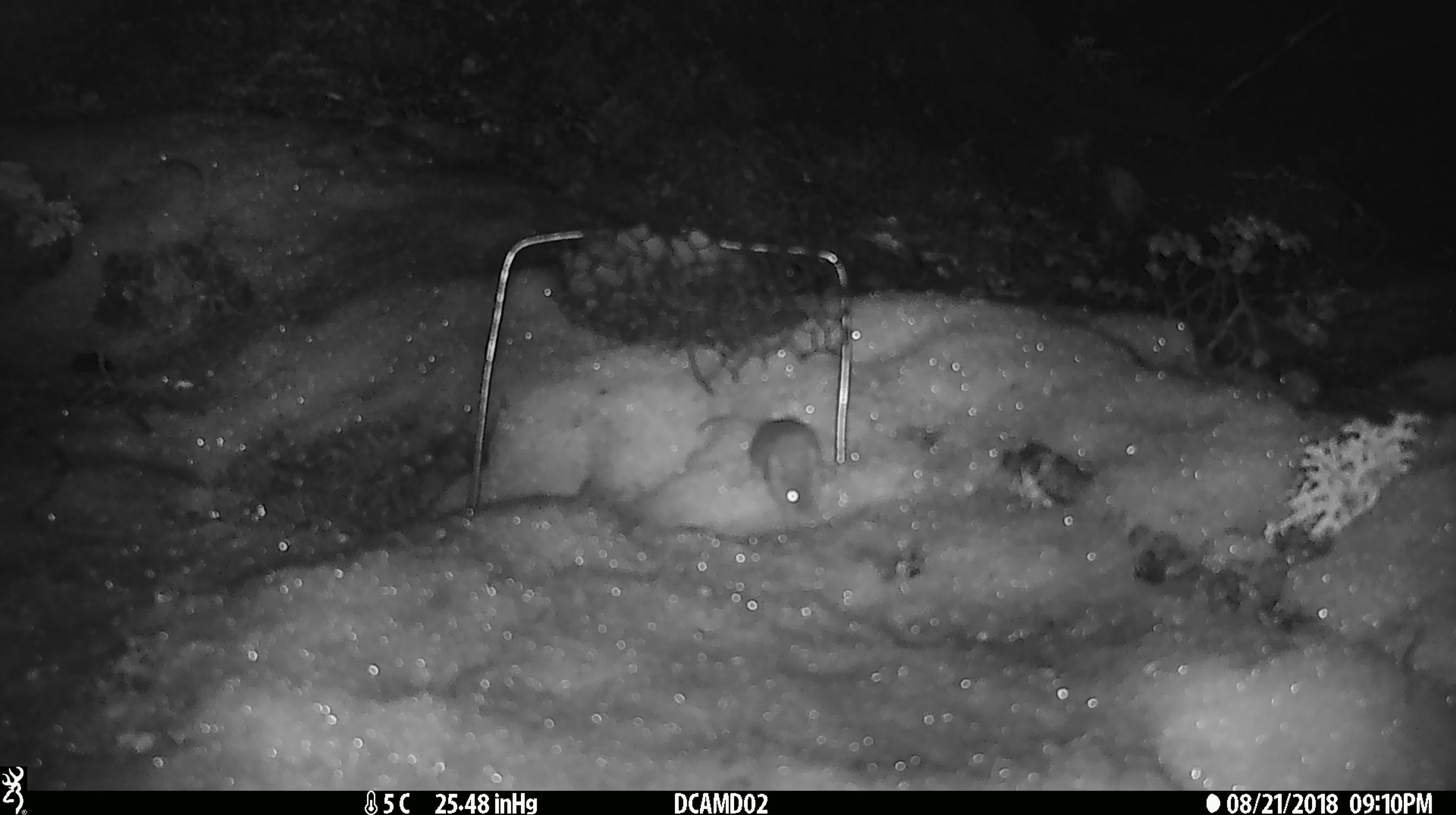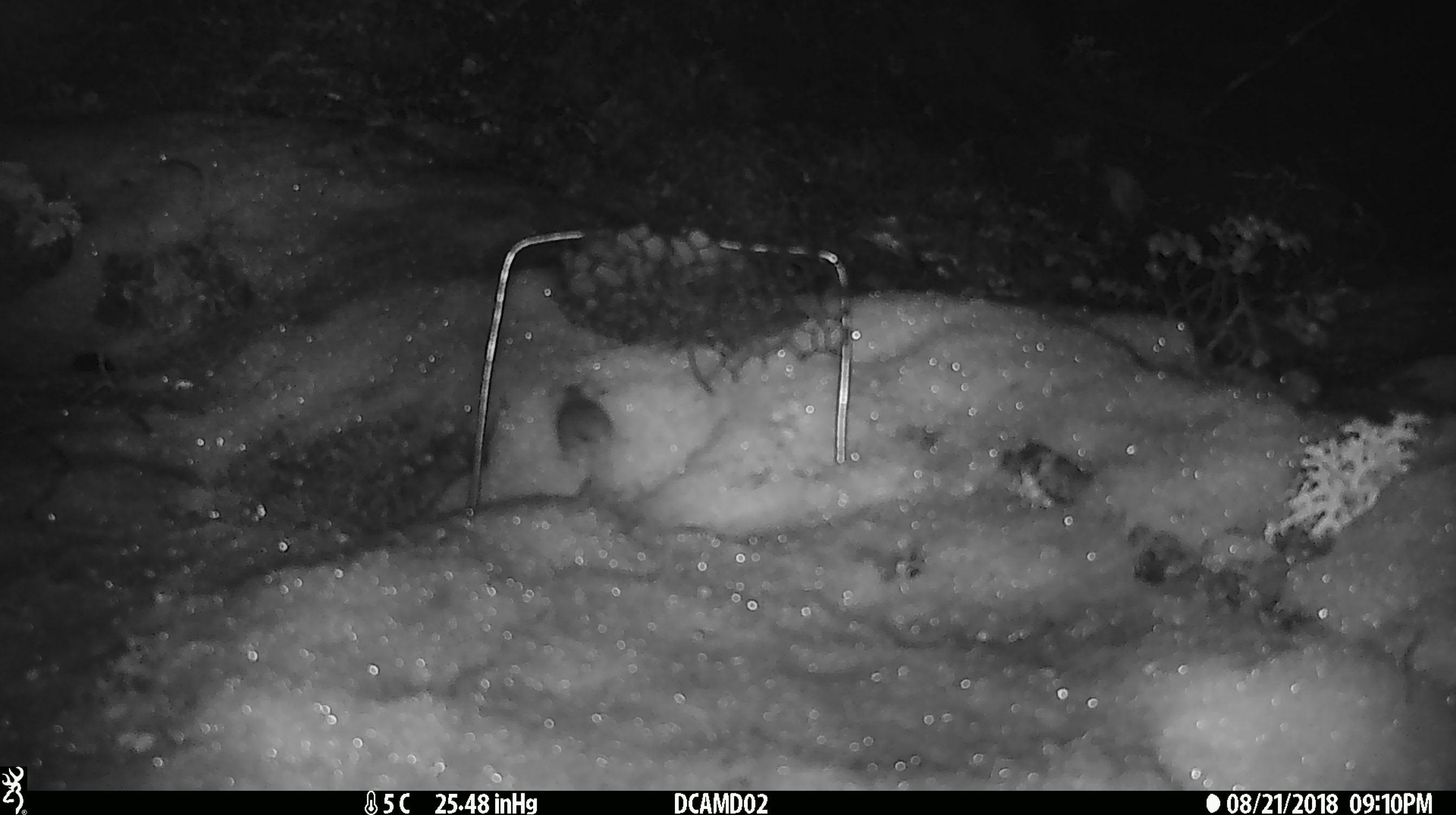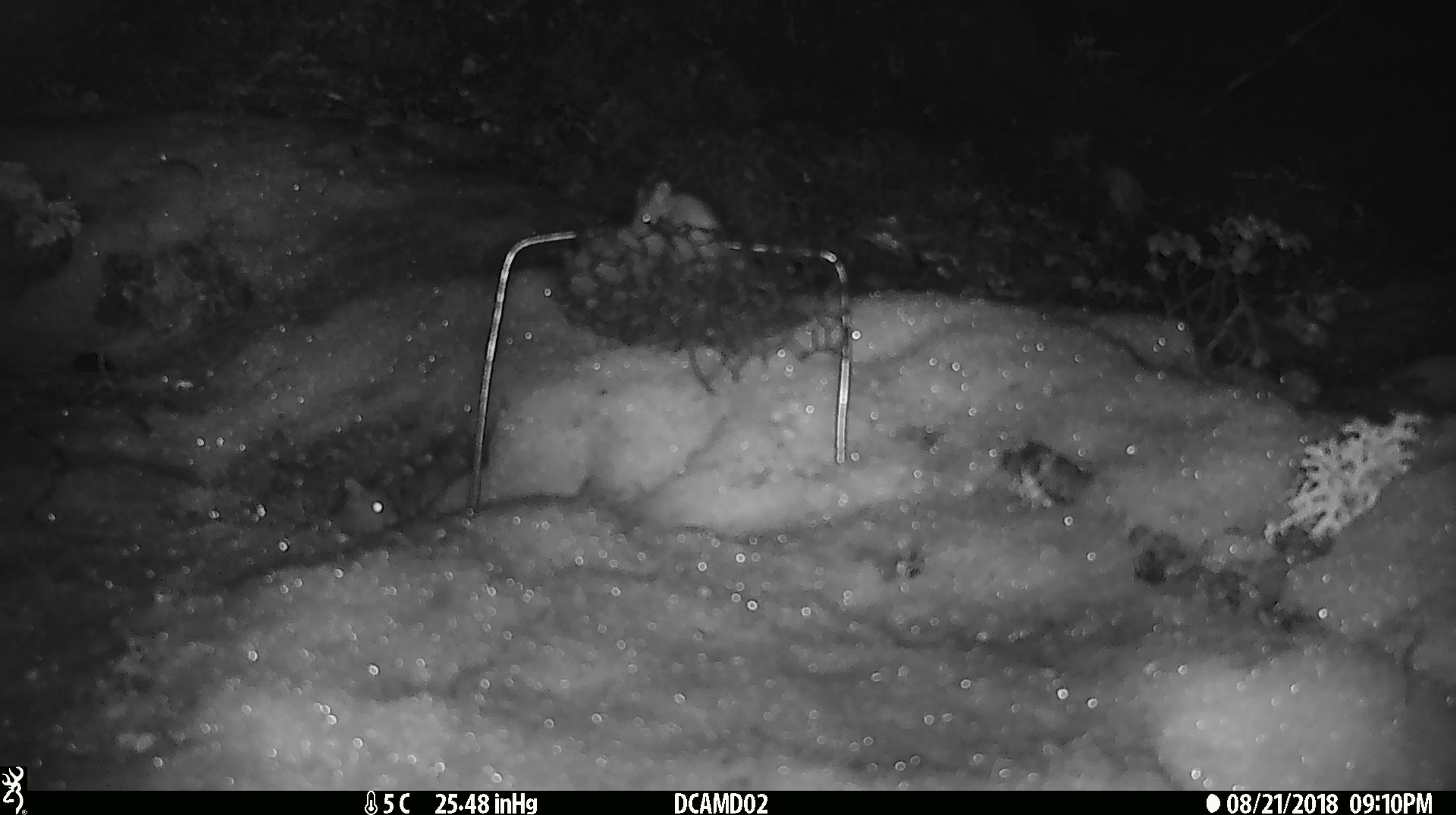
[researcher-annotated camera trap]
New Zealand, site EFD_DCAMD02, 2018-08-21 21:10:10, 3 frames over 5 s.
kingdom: Animalia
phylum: Chordata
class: Mammalia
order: Rodentia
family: Muridae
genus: Mus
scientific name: Mus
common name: mouse